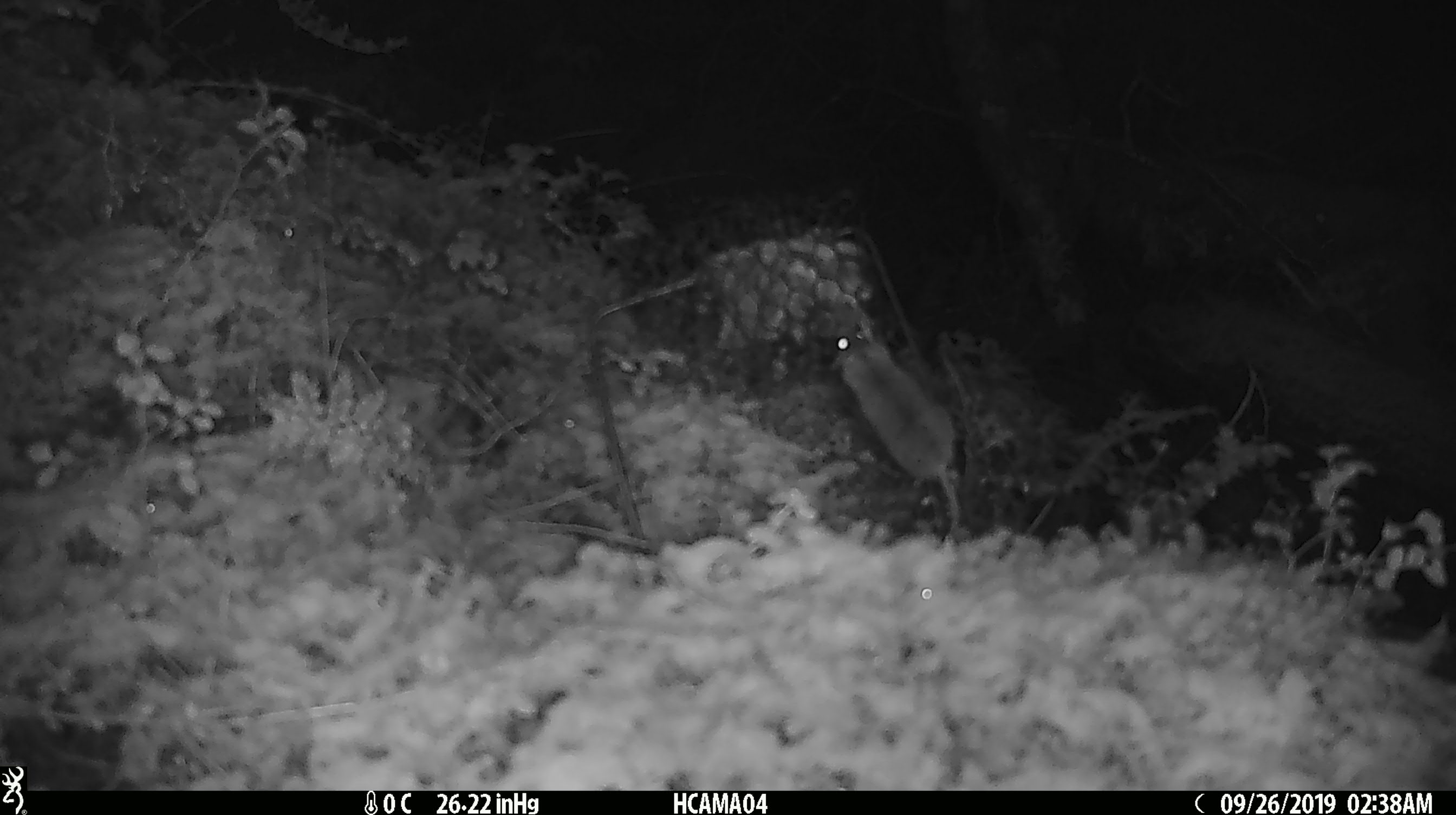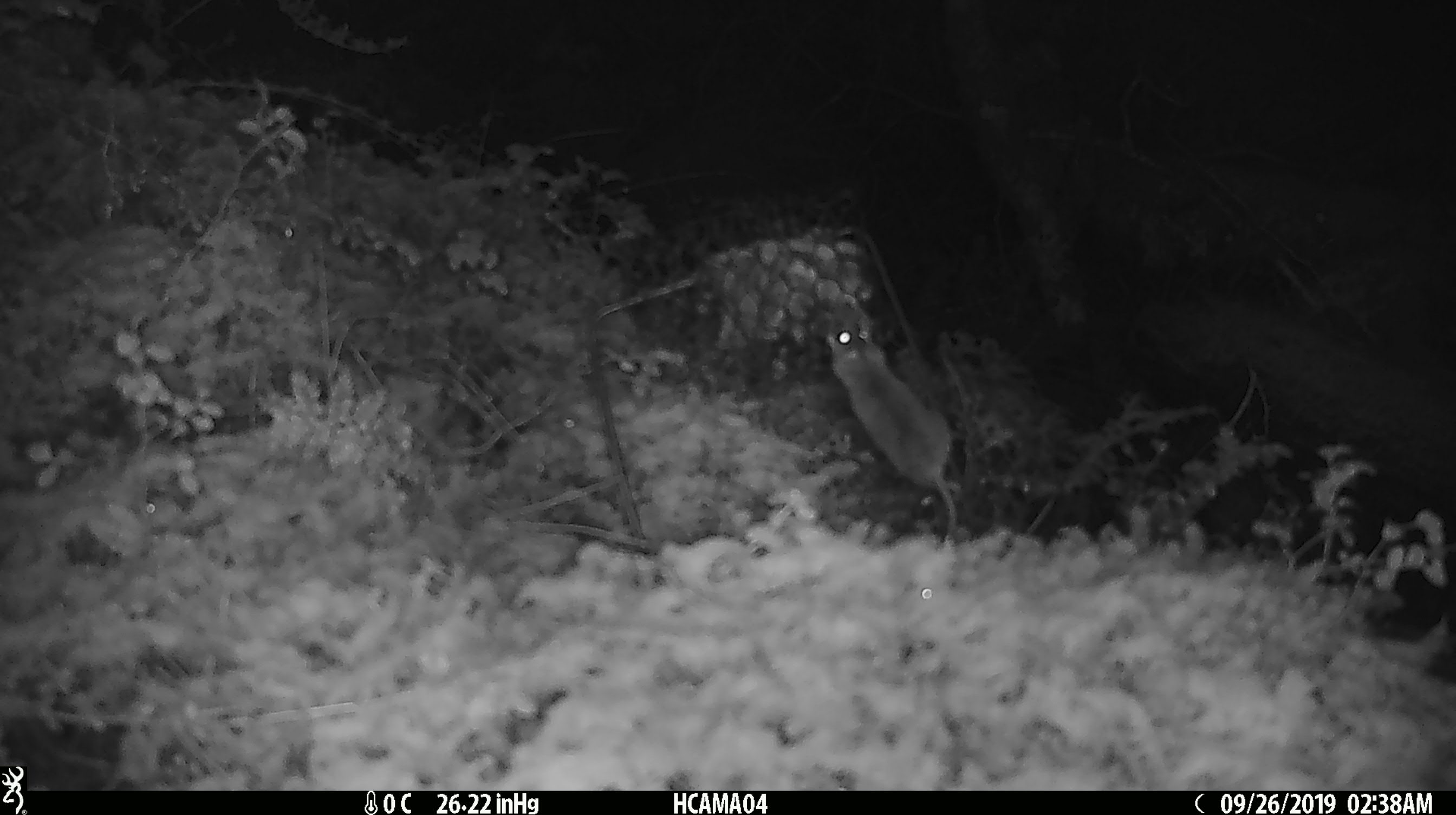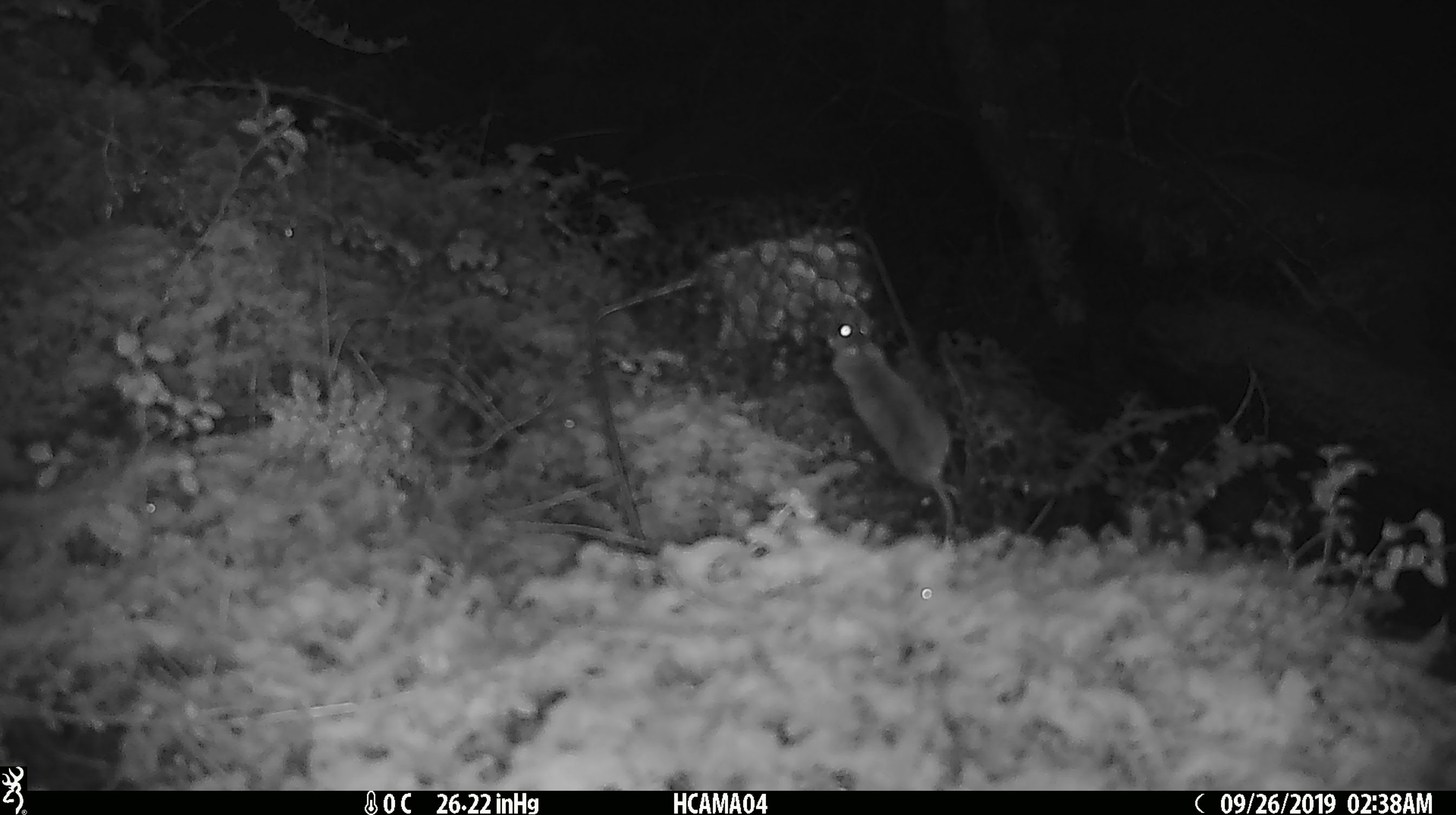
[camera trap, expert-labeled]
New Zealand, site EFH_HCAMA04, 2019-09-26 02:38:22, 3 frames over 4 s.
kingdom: Animalia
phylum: Chordata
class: Mammalia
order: Rodentia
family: Muridae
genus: Mus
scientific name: Mus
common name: mouse